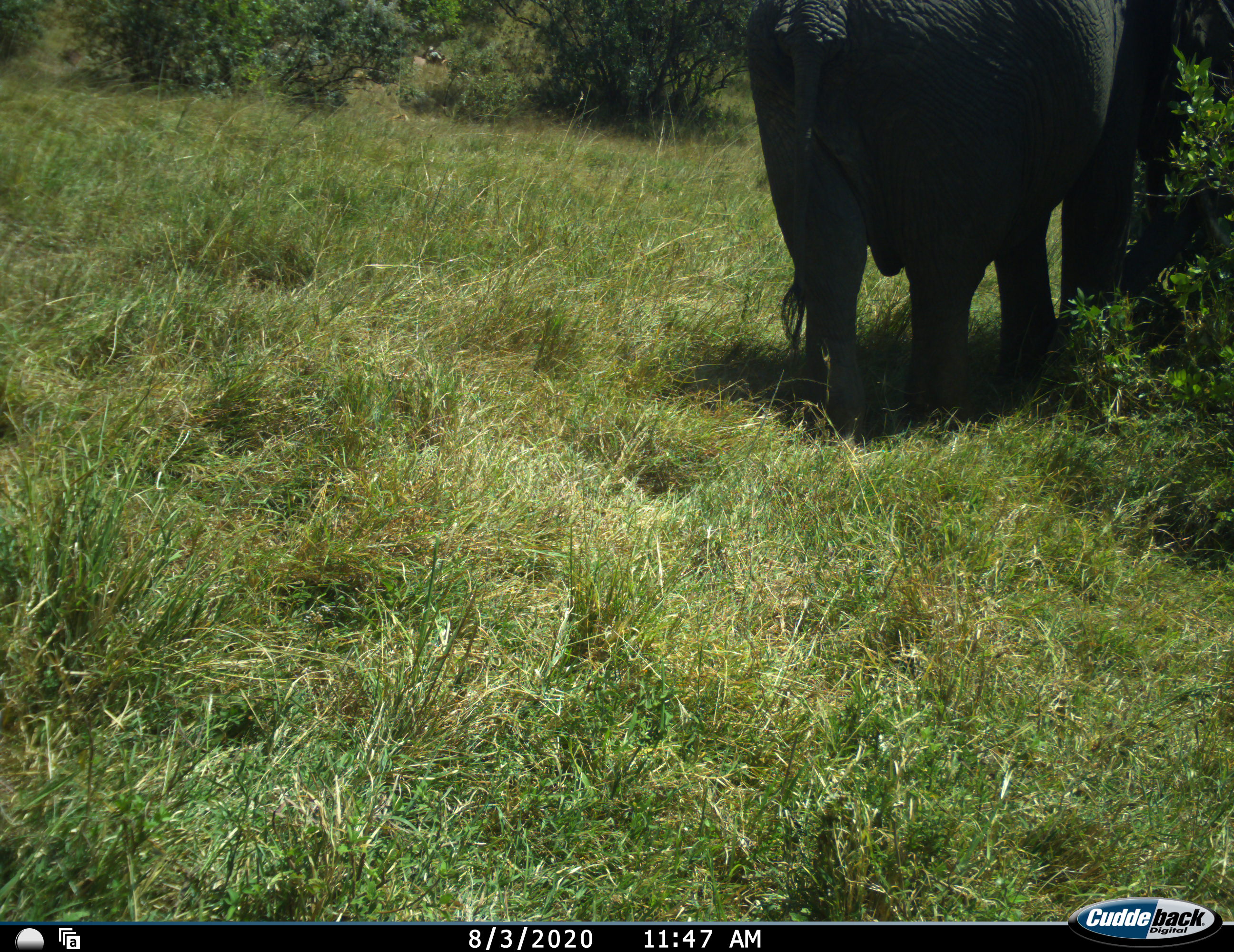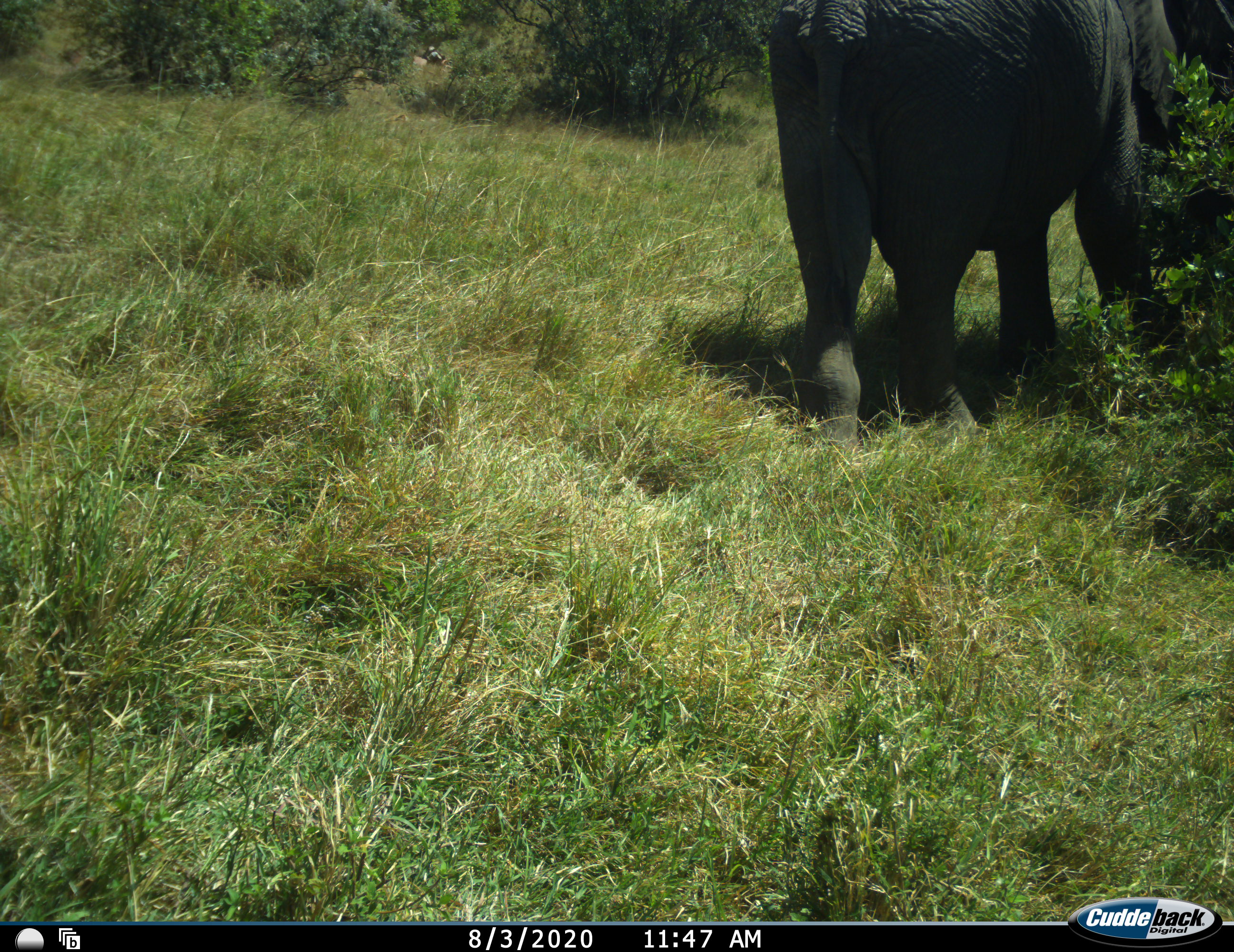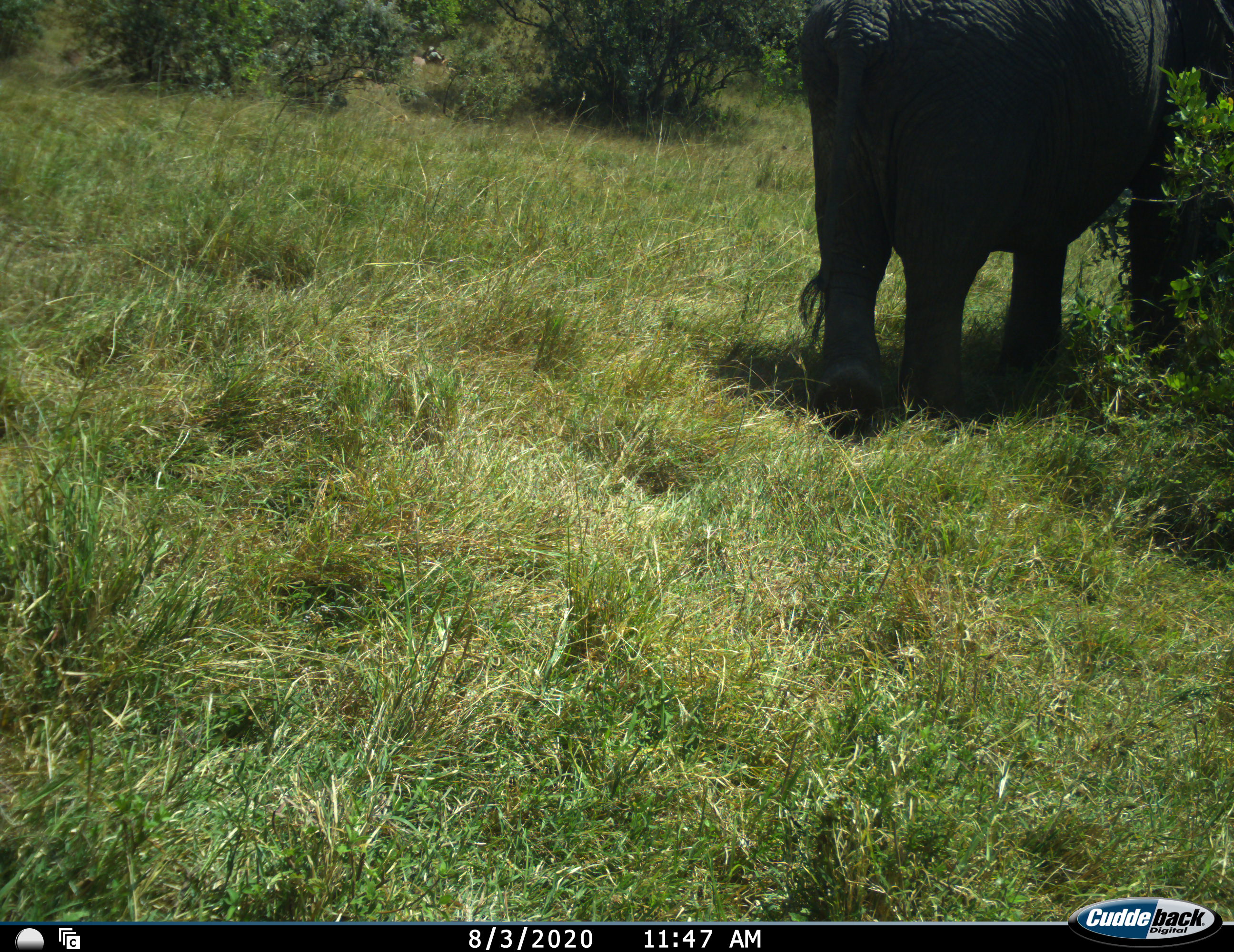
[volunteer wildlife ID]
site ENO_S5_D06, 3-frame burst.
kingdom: Animalia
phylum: Chordata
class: Mammalia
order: Proboscidea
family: Elephantidae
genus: Loxodonta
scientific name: Loxodonta africana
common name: african bush elephant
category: elephant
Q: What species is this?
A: Elephant (african bush elephant) (Loxodonta africana).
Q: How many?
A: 1.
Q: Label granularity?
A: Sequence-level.